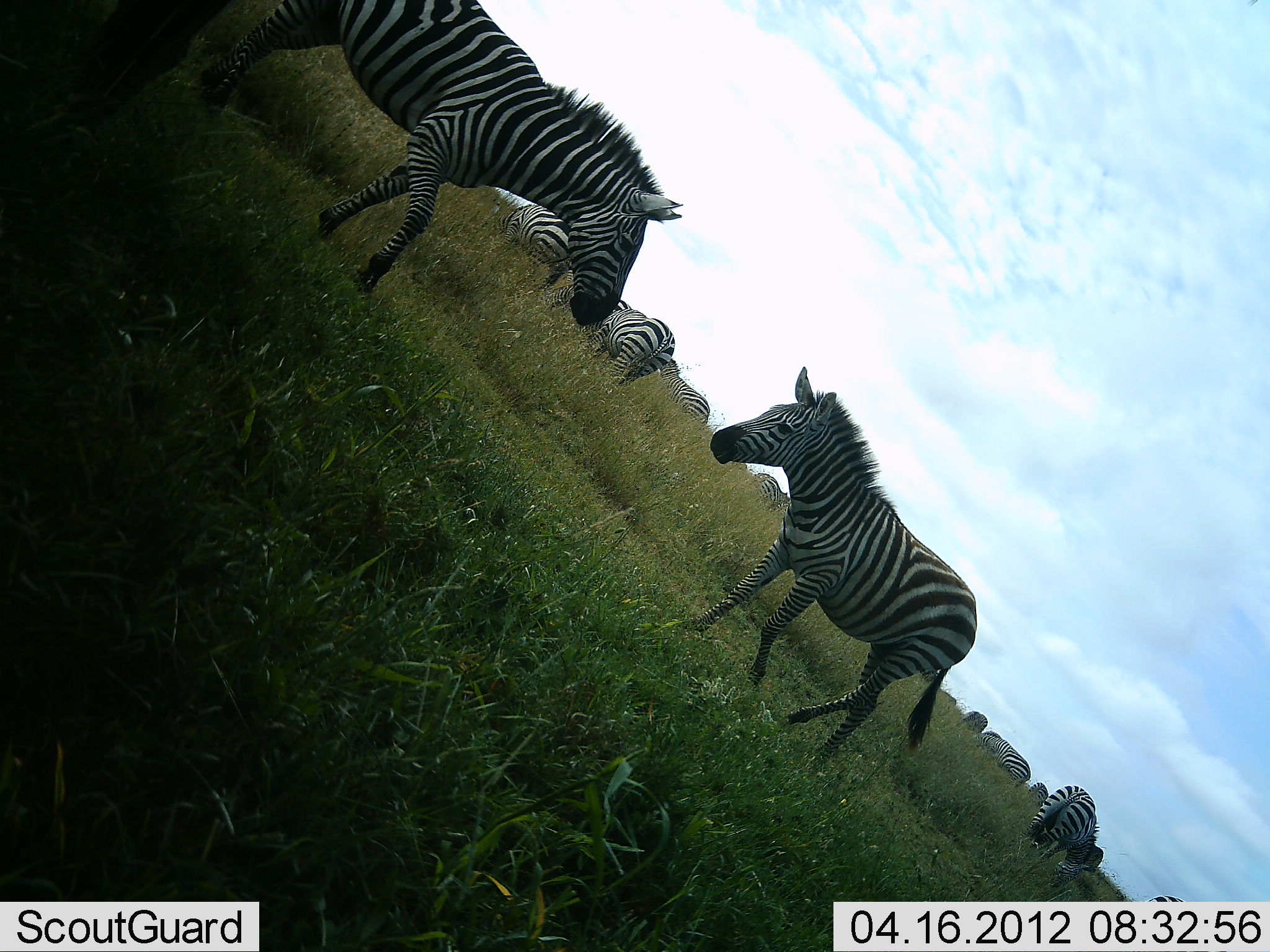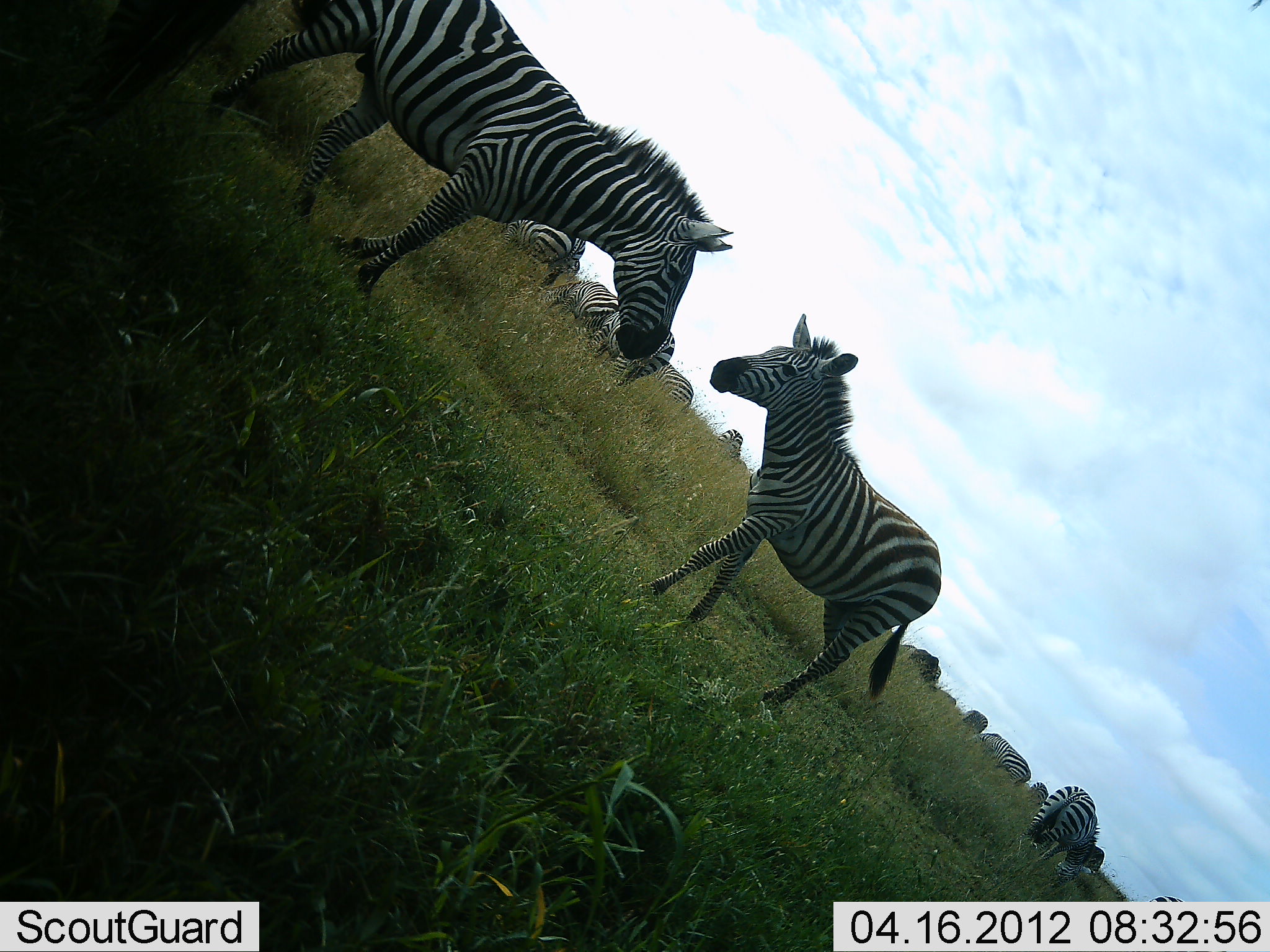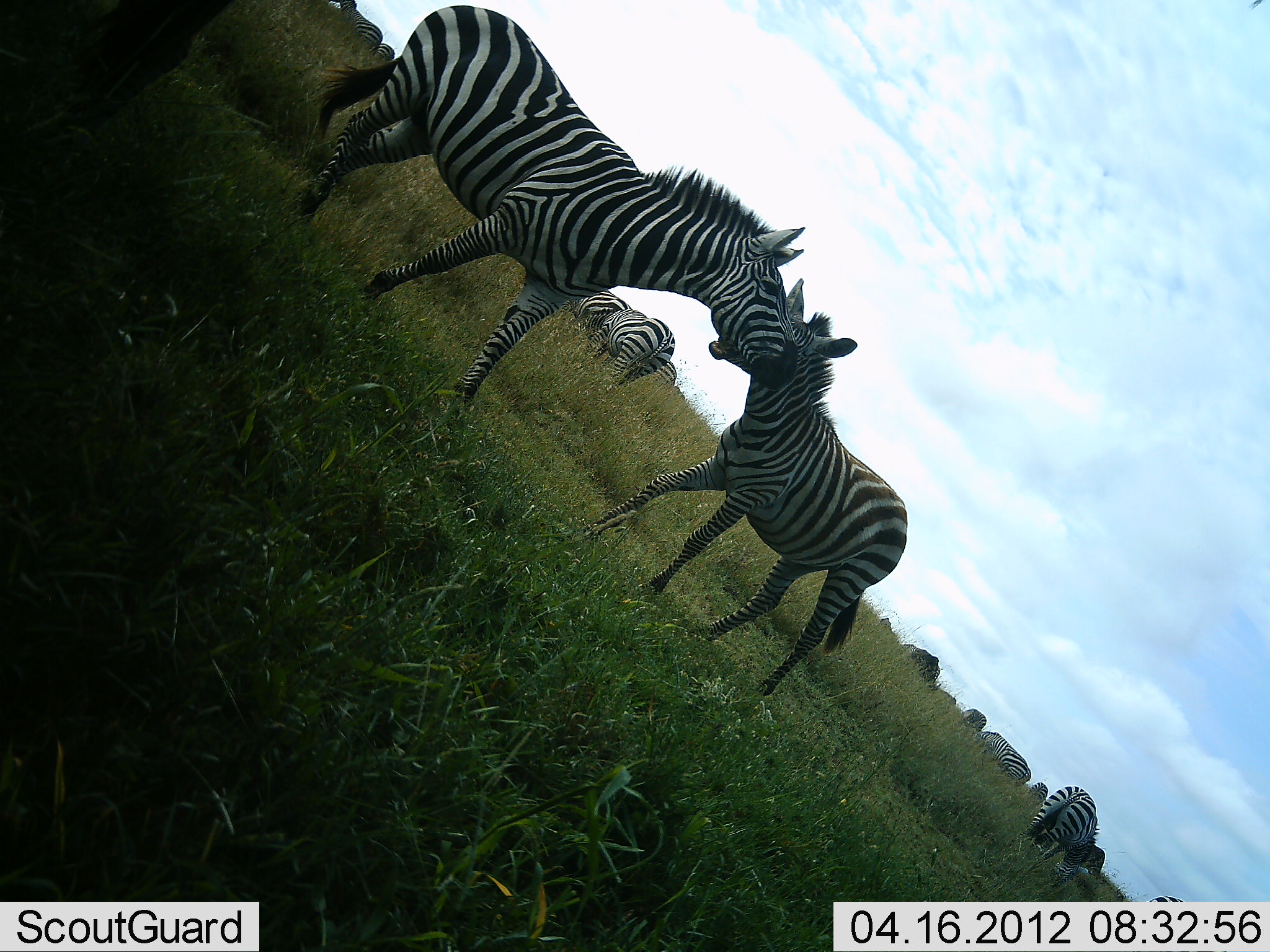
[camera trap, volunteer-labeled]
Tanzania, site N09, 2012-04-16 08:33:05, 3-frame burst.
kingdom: Animalia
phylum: Chordata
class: Mammalia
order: Perissodactyla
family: Equidae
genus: Equus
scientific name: Equus quagga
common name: plains zebra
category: zebra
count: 11-50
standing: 55%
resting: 5%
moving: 73%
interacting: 36%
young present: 0%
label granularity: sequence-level